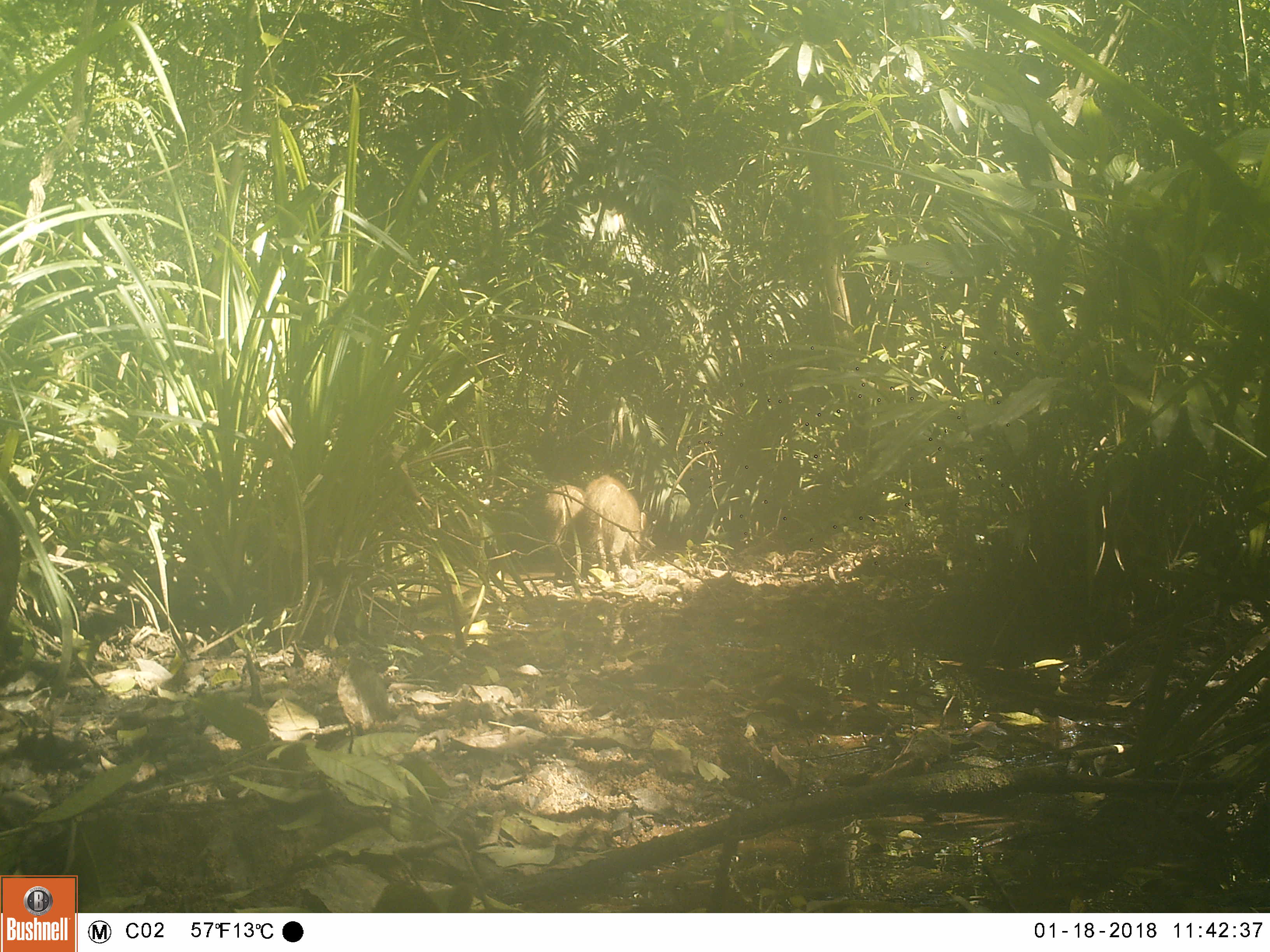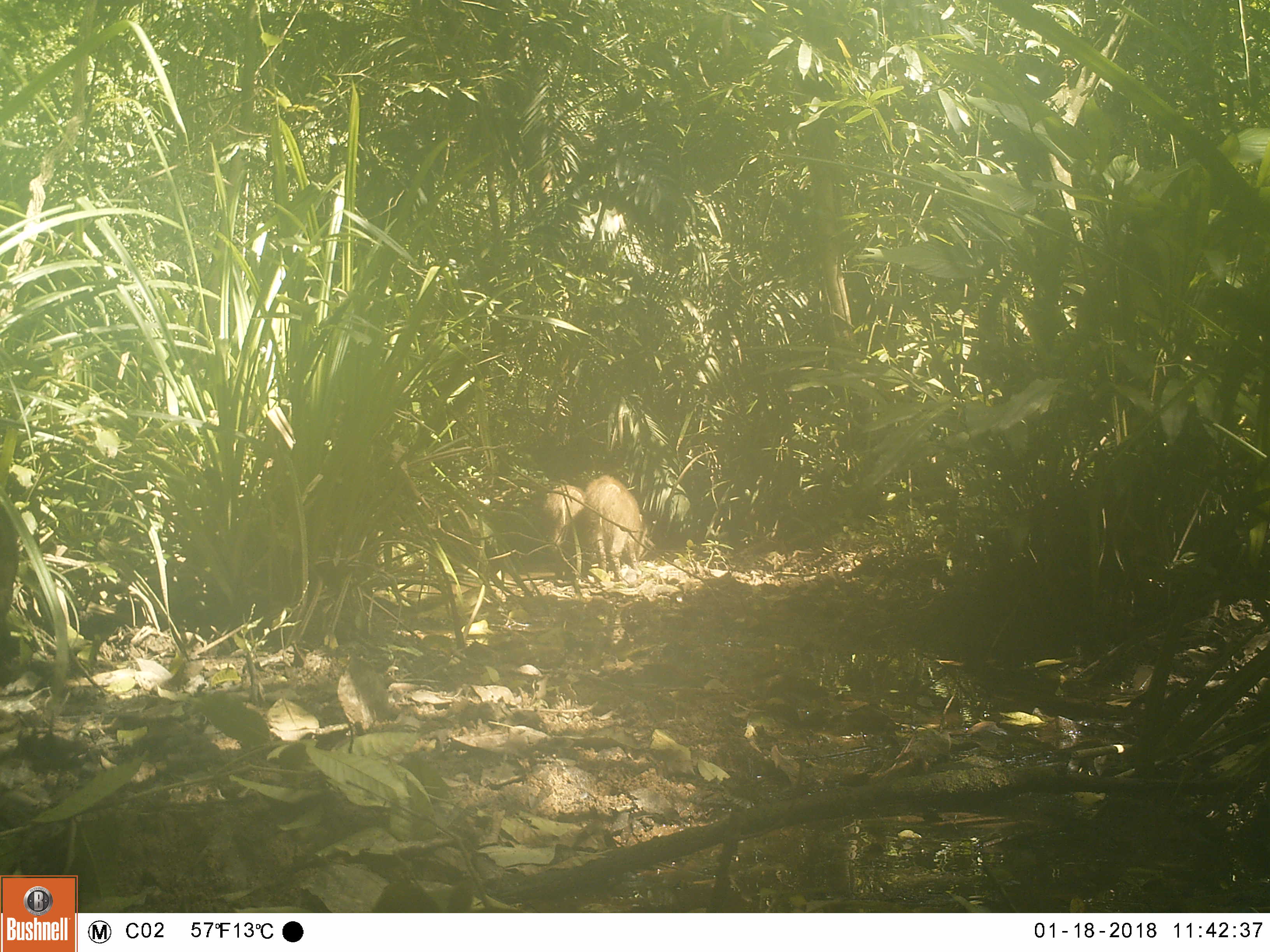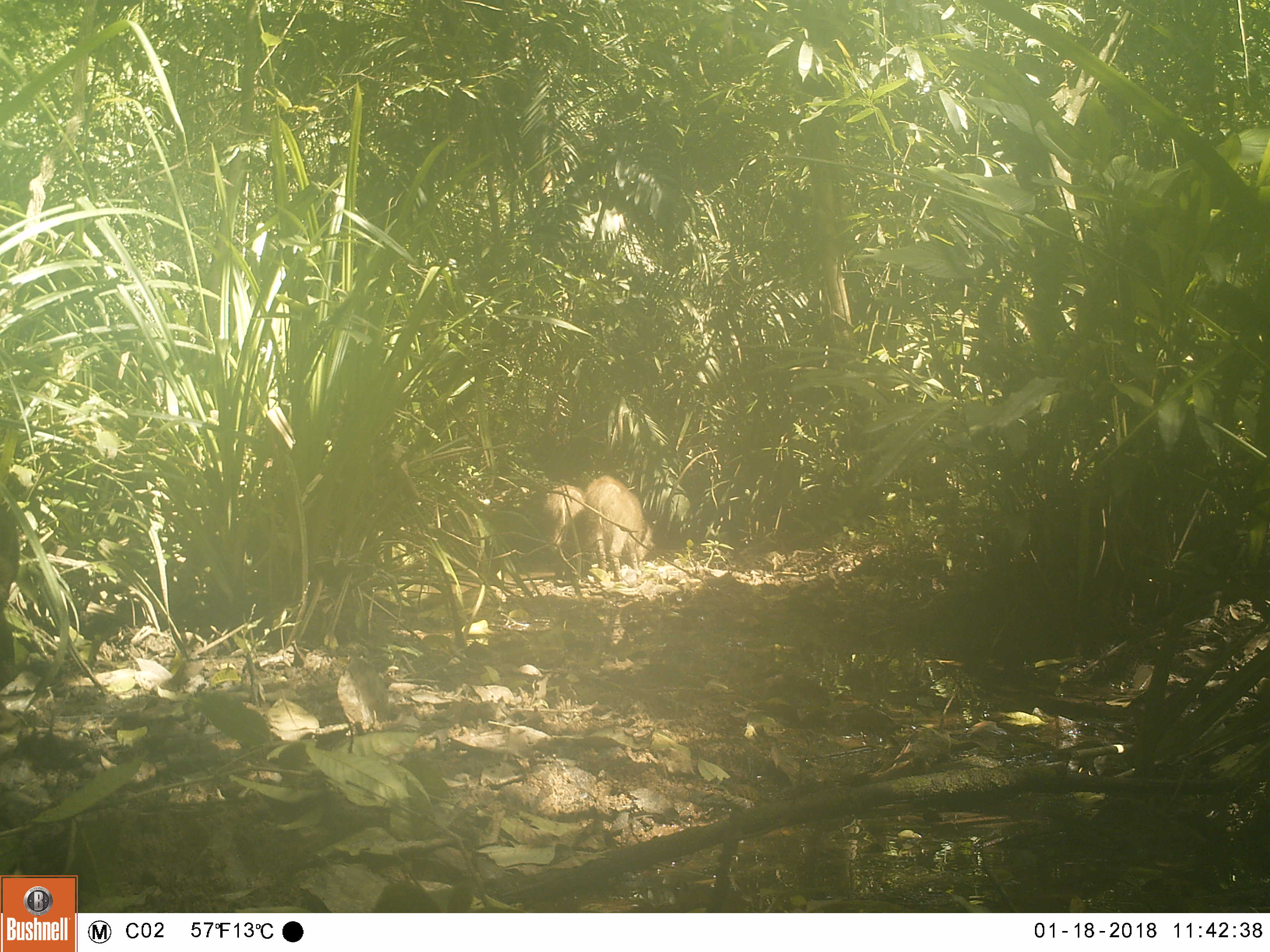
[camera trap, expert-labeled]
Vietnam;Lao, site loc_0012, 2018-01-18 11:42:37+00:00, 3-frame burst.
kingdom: Animalia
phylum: Chordata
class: Mammalia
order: Artiodactyla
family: Suidae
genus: Sus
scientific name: Sus scrofa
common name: eurasian wild pig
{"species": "eurasian wild pig (Sus scrofa)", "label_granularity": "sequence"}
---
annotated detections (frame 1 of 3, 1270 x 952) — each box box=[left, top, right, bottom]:
eurasian wild pig: box=[584, 474, 647, 582]; box=[544, 485, 584, 580]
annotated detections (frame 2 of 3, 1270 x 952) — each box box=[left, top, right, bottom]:
eurasian wild pig: box=[584, 474, 647, 582]; box=[544, 485, 584, 580]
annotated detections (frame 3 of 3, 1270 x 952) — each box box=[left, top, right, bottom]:
eurasian wild pig: box=[583, 475, 656, 581]; box=[543, 485, 584, 580]